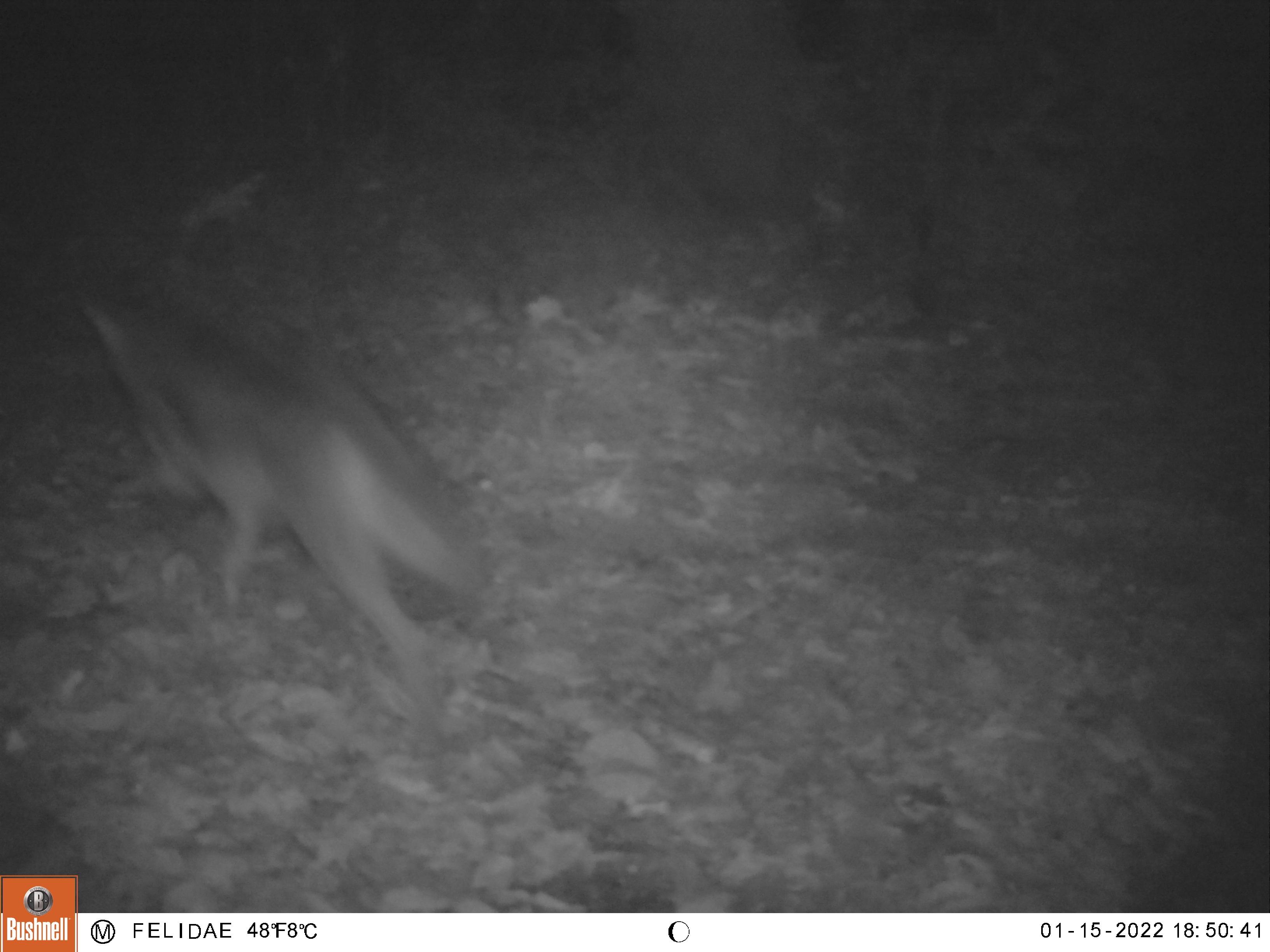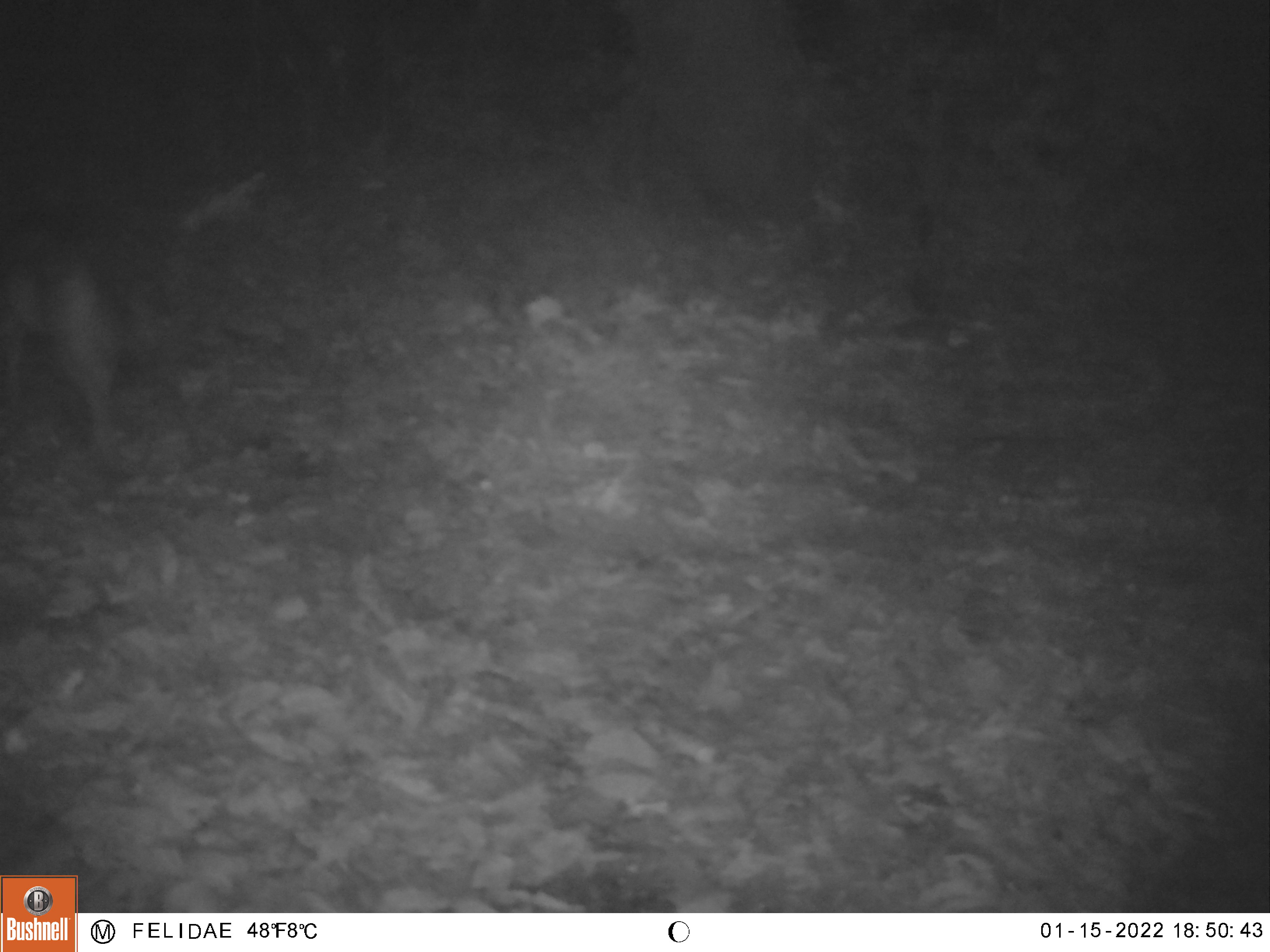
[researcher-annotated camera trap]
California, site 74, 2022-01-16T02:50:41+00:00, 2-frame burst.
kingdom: Animalia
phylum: Chordata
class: Mammalia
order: Carnivora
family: Canidae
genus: Urocyon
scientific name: Urocyon cinereoargenteus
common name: gray fox